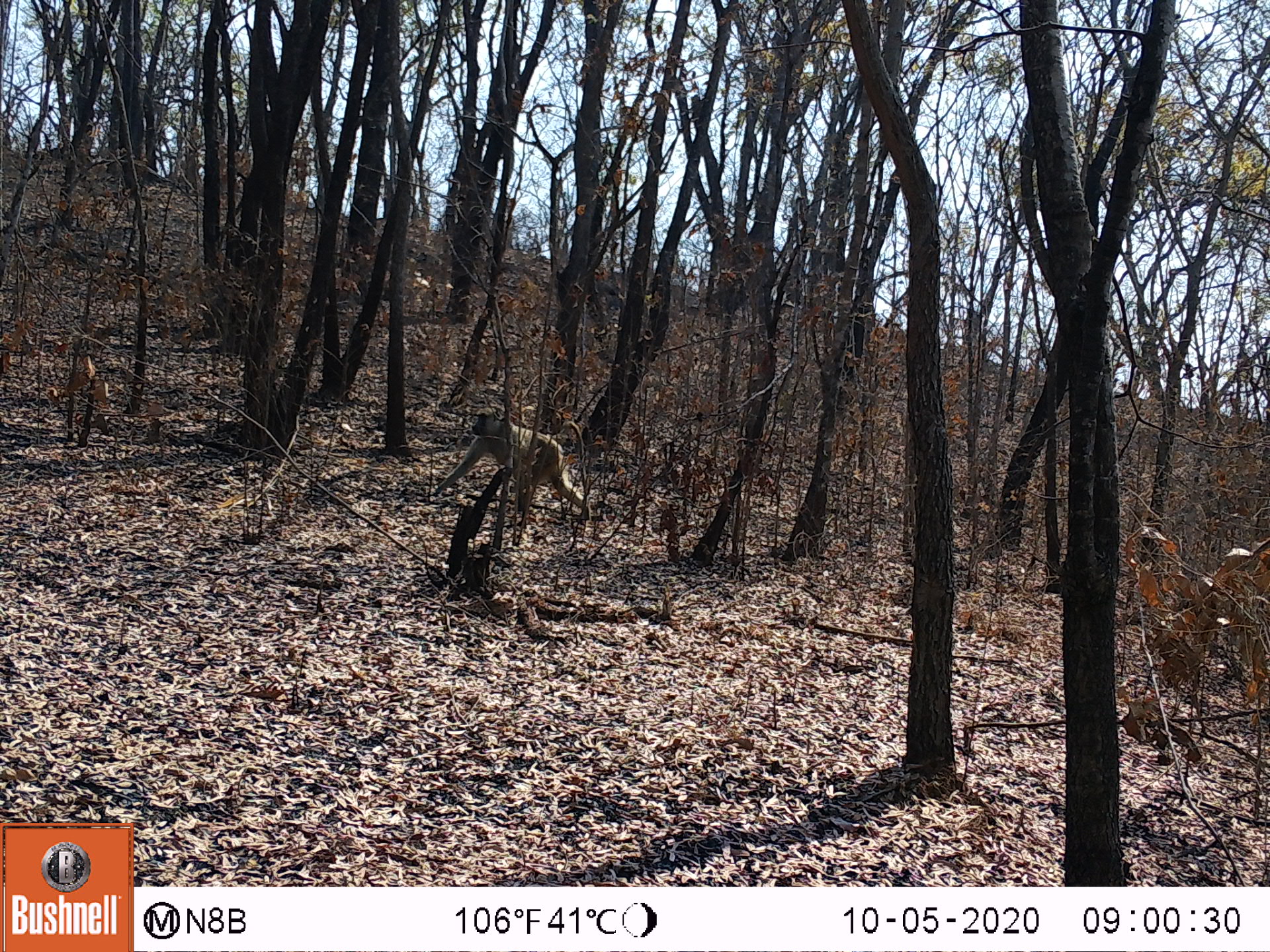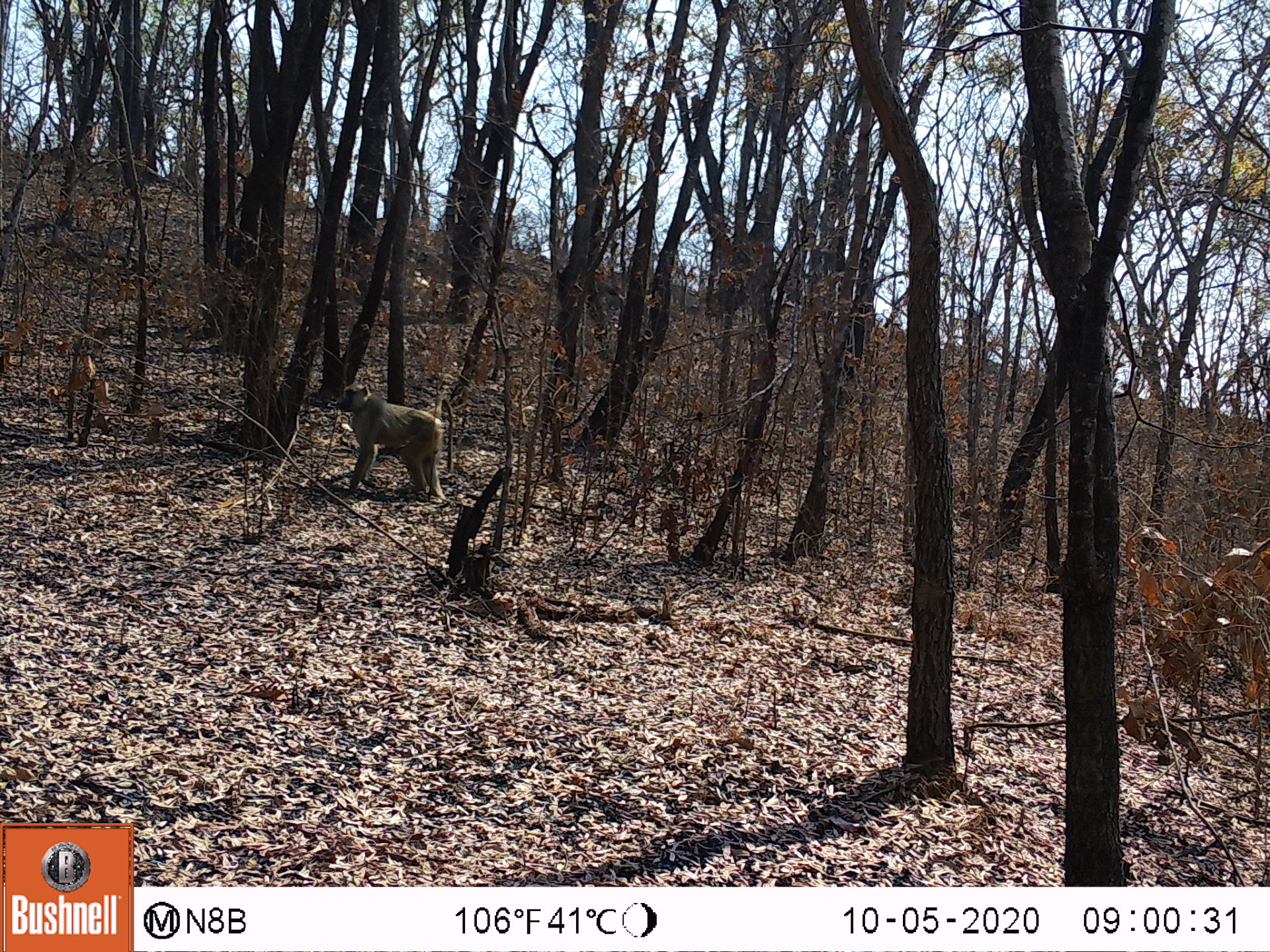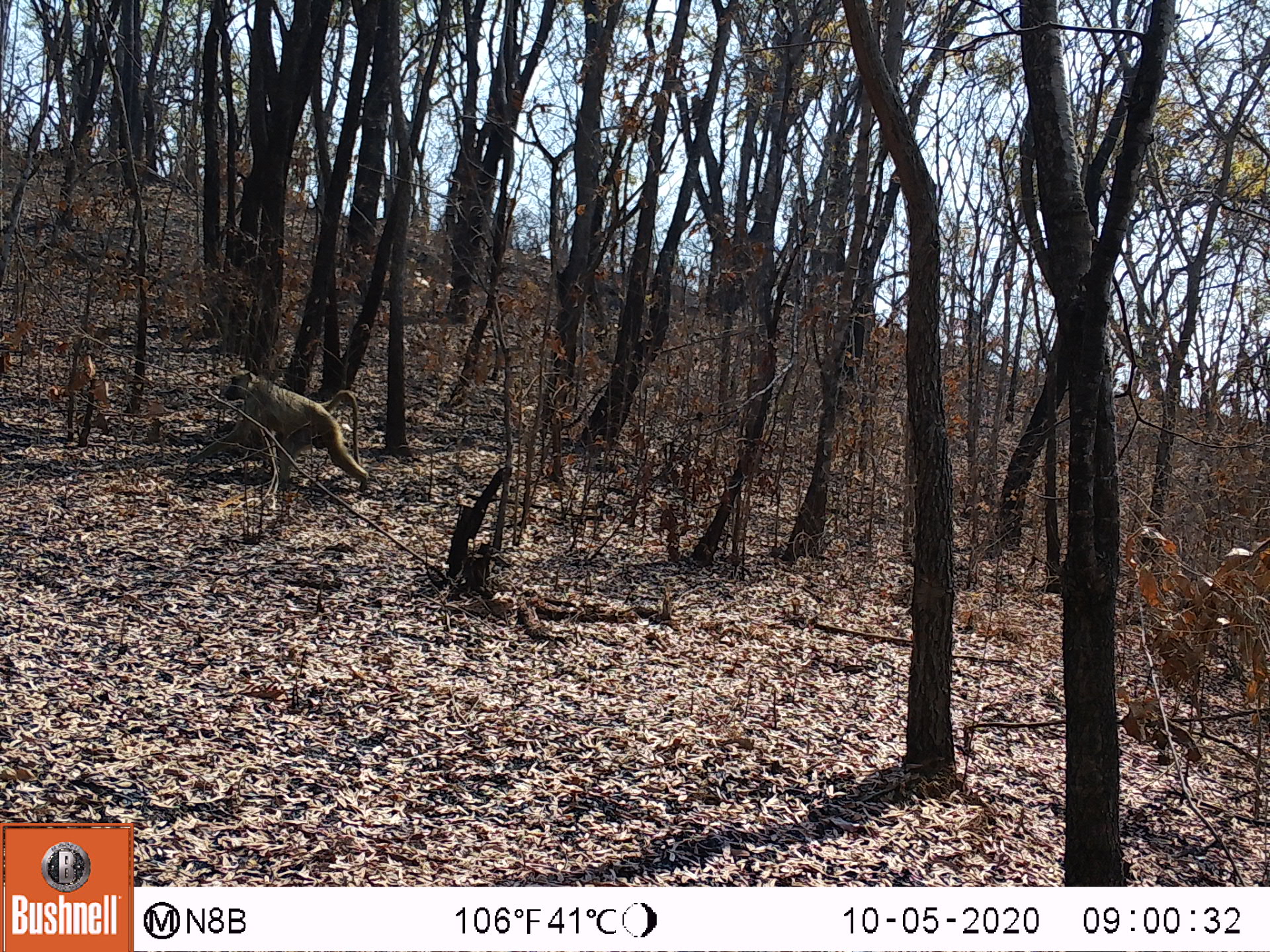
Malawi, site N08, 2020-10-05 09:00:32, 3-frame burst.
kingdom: Animalia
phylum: Chordata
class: Mammalia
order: Primates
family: Cercopithecidae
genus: Papio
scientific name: Papio cynocephalus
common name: yellow baboon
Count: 1.